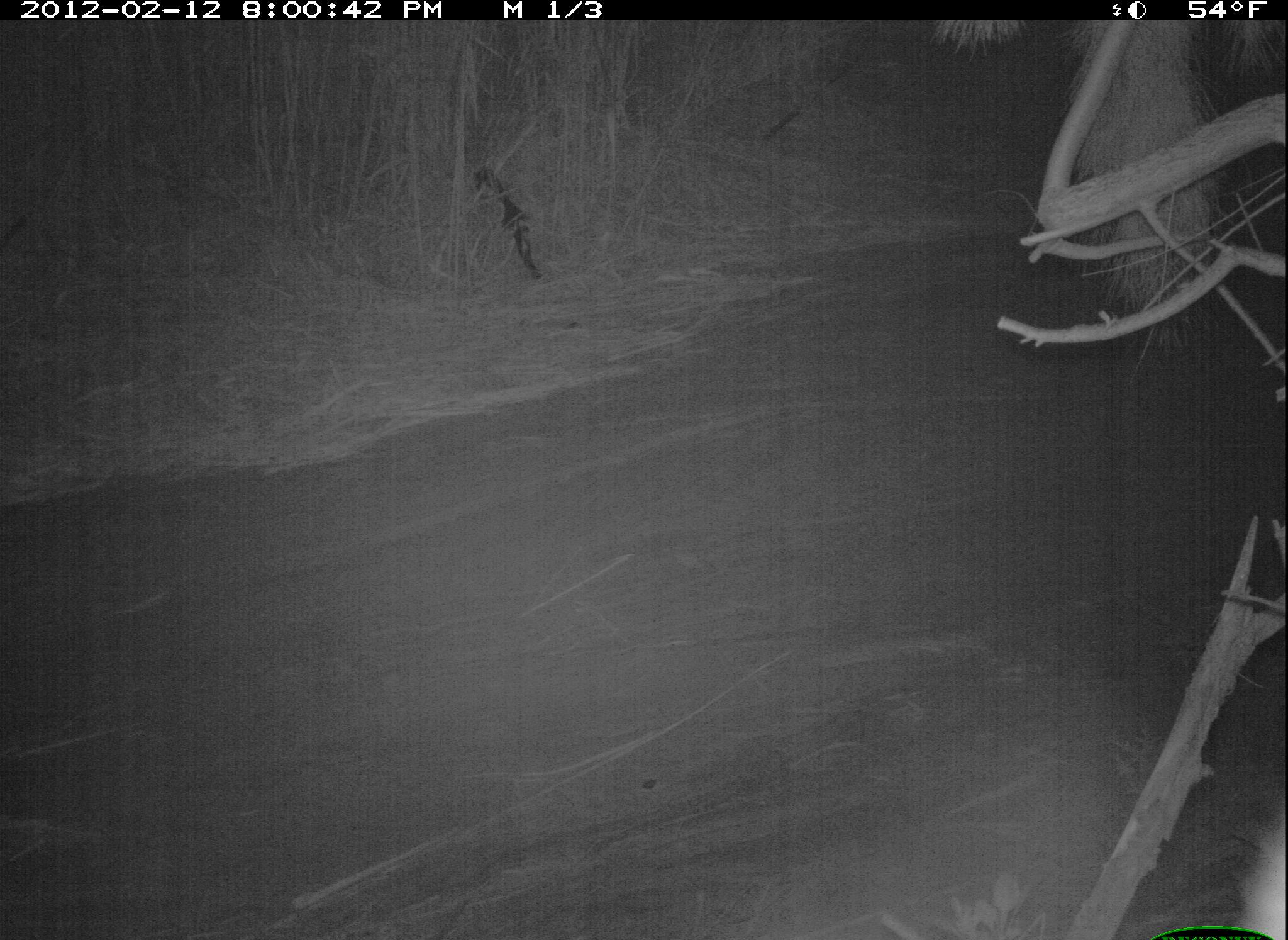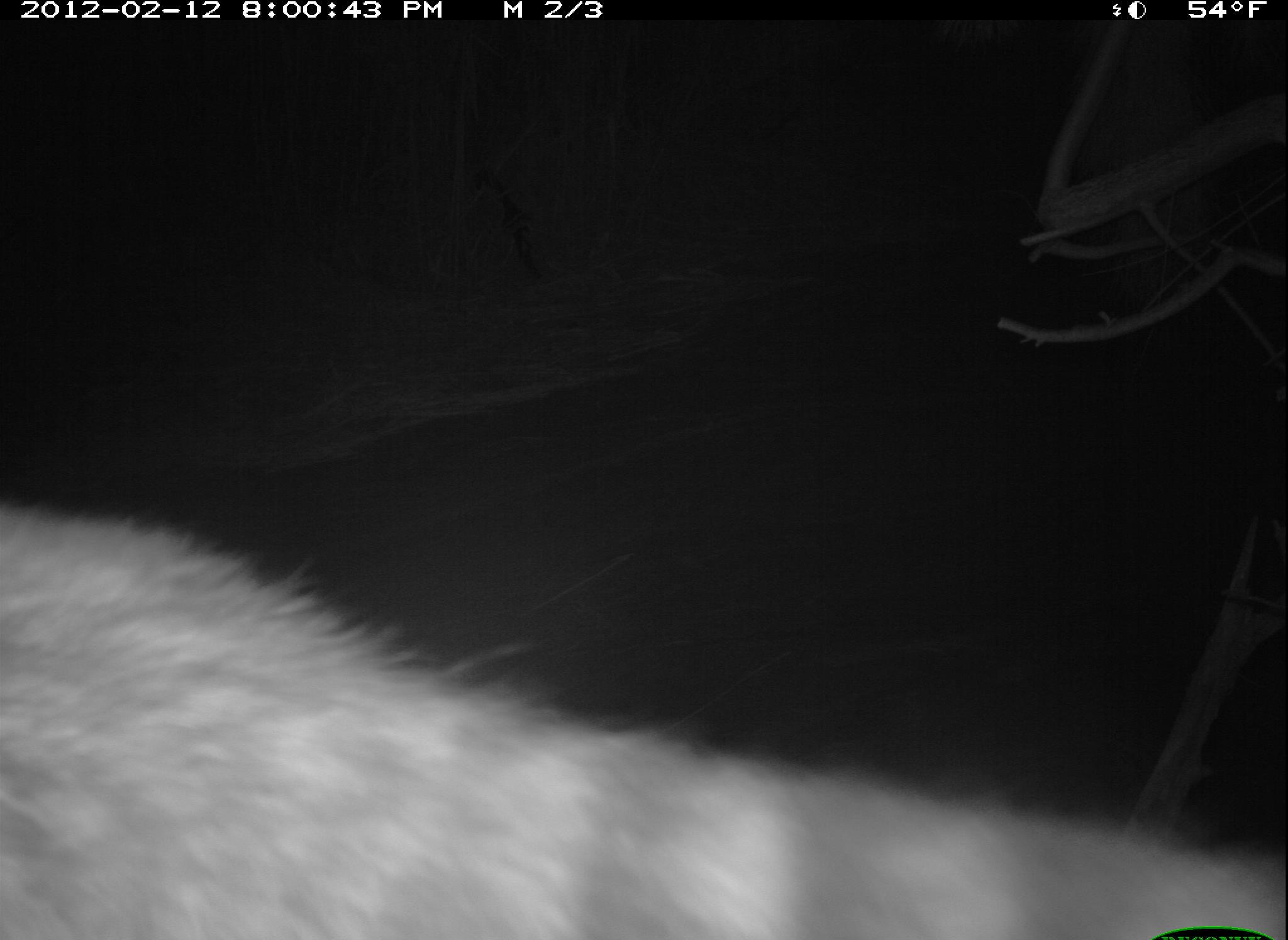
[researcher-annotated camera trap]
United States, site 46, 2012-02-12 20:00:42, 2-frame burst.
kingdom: Animalia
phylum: Chordata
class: Mammalia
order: Carnivora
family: Procyonidae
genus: Procyon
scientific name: Procyon lotor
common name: raccoon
Raccoon (Procyon lotor).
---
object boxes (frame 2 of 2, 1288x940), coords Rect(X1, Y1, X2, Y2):
raccoon: Rect(3, 482, 1286, 940)